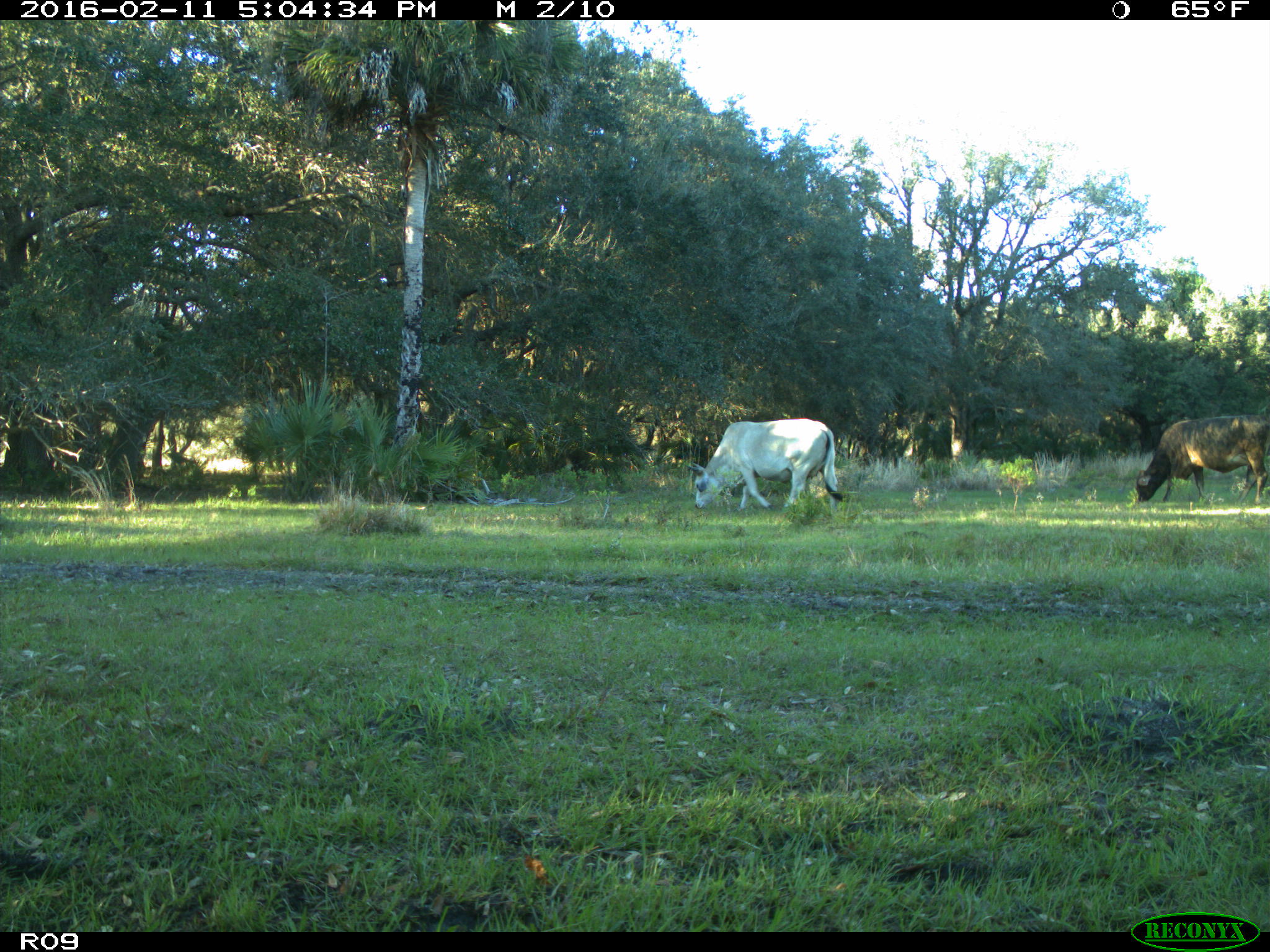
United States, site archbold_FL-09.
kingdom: Animalia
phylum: Chordata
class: Mammalia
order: Artiodactyla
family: Bovidae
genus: Bos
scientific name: Bos taurus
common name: domestic cow